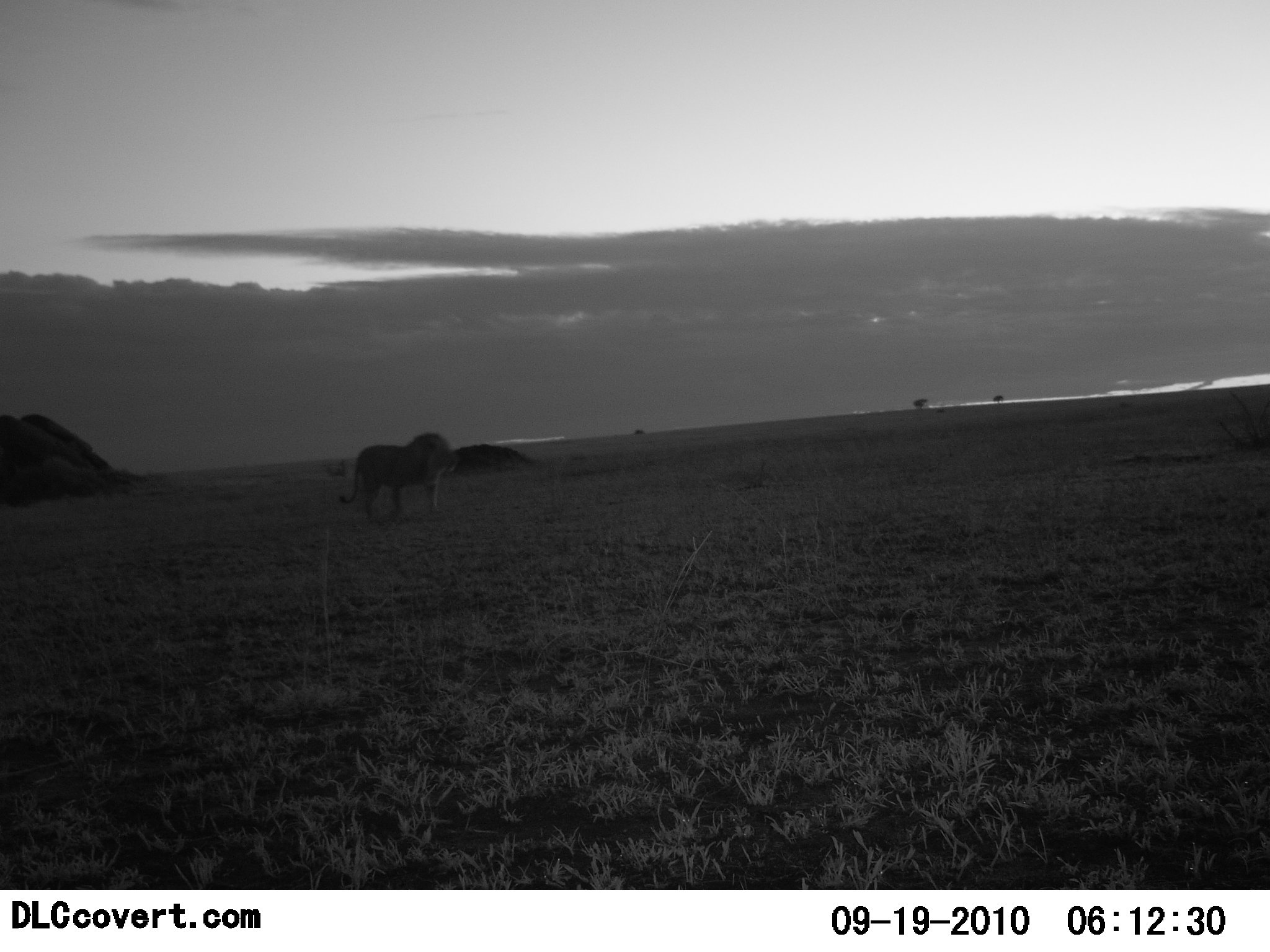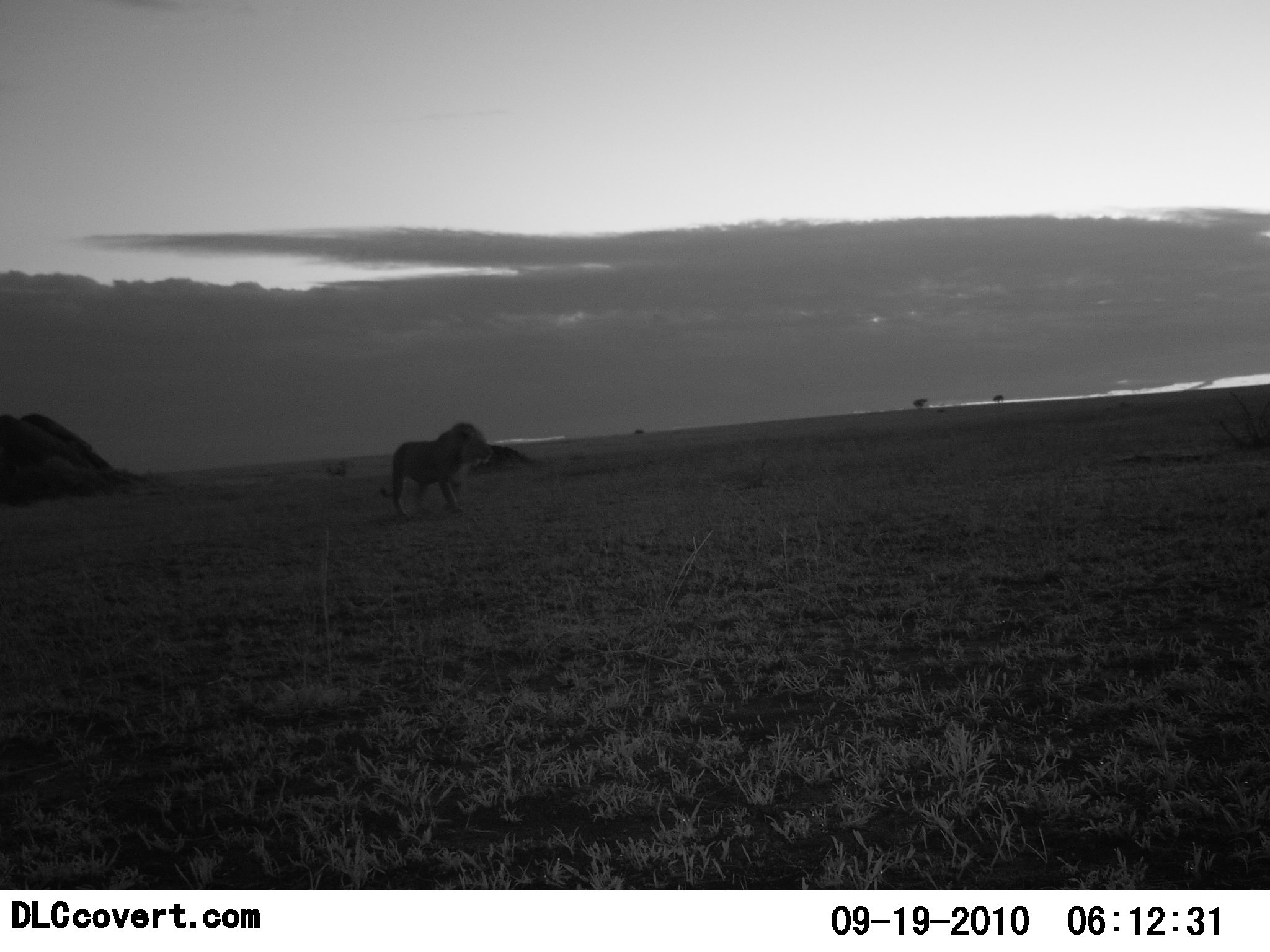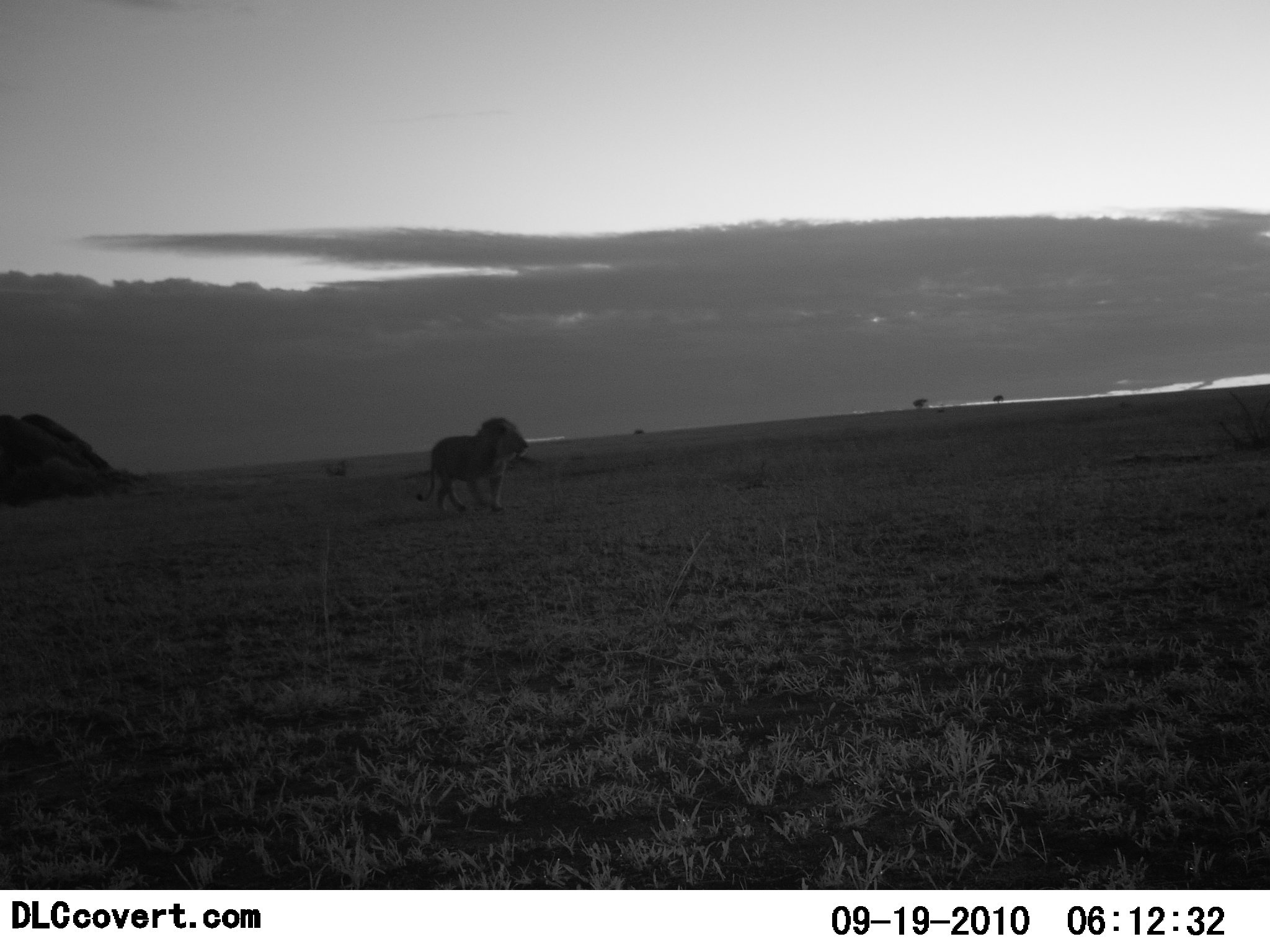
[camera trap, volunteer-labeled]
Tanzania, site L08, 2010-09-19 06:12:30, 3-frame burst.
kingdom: Animalia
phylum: Chordata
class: Mammalia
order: Carnivora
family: Felidae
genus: Panthera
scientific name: Panthera leo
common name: lion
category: lionmale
Lionmale (lion) (Panthera leo), count 1. Behavior (volunteer vote fractions): standing 0%, resting 0%, moving 100%, interacting 0%. Young present (vote fraction): 0%. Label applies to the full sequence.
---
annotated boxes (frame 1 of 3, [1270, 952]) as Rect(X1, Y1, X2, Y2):
animal: Rect(337, 433, 456, 518)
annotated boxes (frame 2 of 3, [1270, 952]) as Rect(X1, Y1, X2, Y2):
animal: Rect(378, 421, 493, 521)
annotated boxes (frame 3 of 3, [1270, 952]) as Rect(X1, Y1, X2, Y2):
animal: Rect(414, 418, 530, 516)